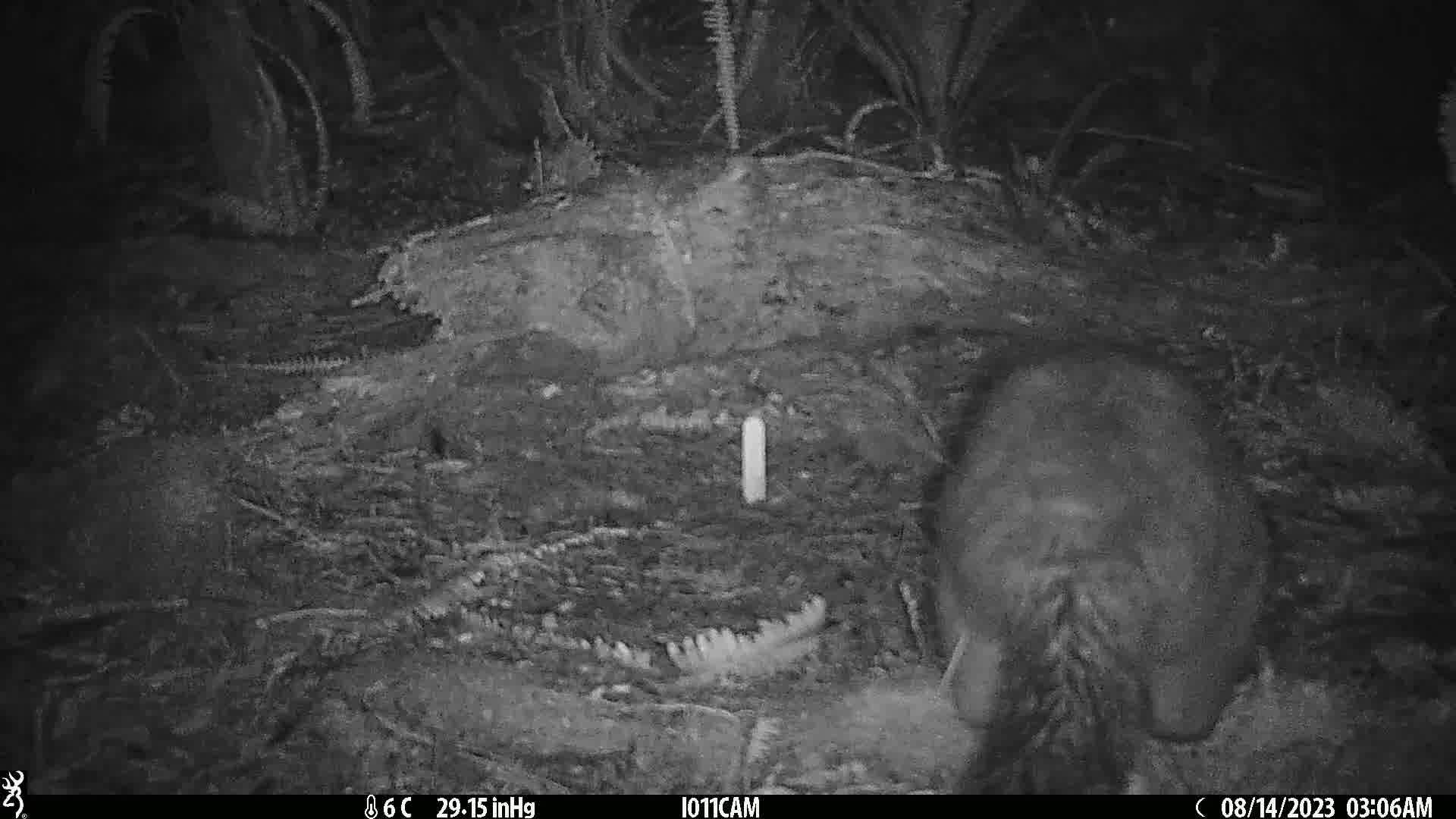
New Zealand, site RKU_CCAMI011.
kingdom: Animalia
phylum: Chordata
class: Mammalia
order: Diprotodontia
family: Phalangeridae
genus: Trichosurus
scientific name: Trichosurus vulpecula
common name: common brushtail possum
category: possum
Possum (common brushtail possum) (Trichosurus vulpecula).